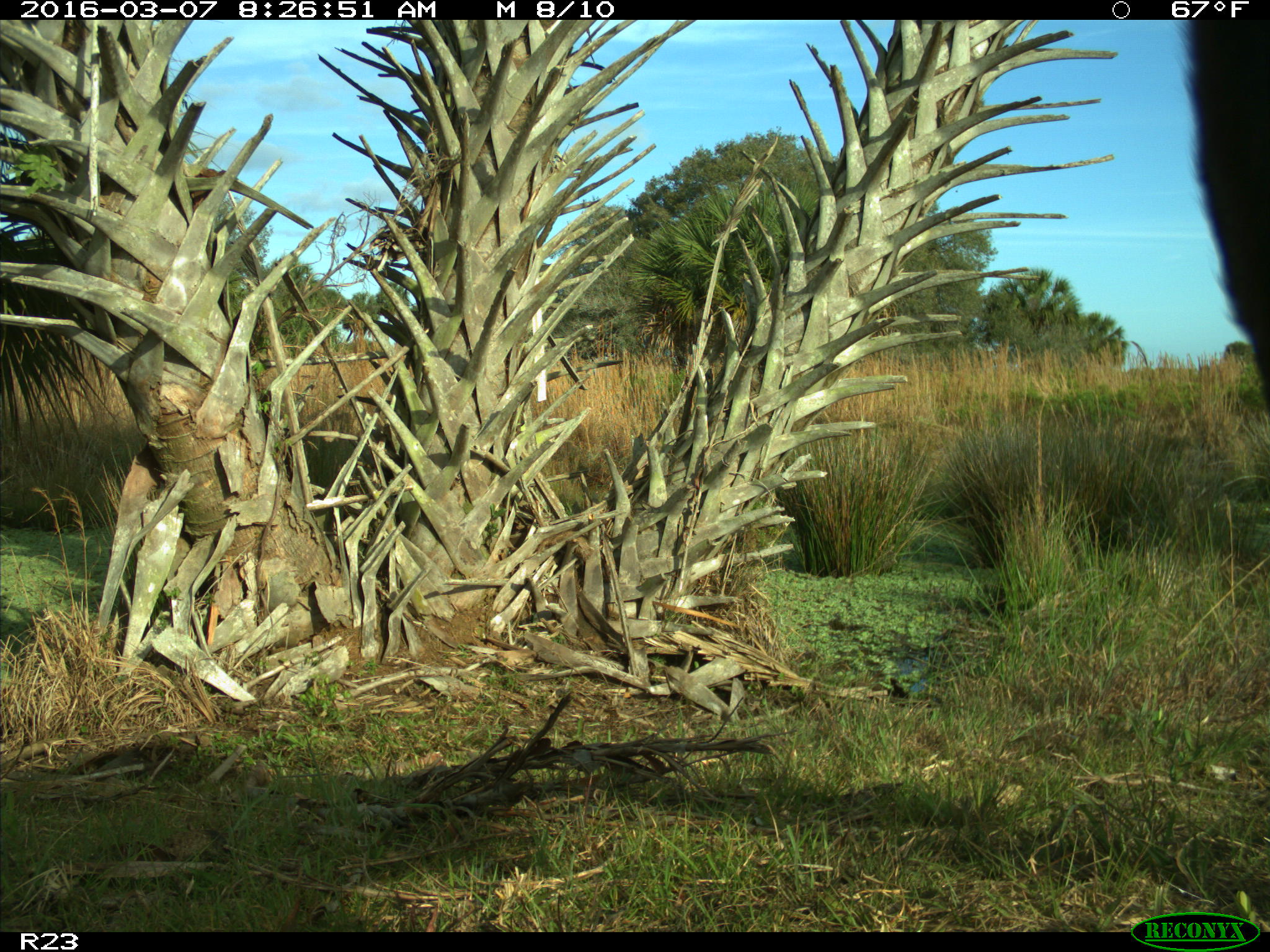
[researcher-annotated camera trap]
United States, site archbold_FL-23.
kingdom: Animalia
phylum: Chordata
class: Mammalia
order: Artiodactyla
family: Bovidae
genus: Bos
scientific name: Bos taurus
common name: domestic cow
Bos taurus (domestic cow).